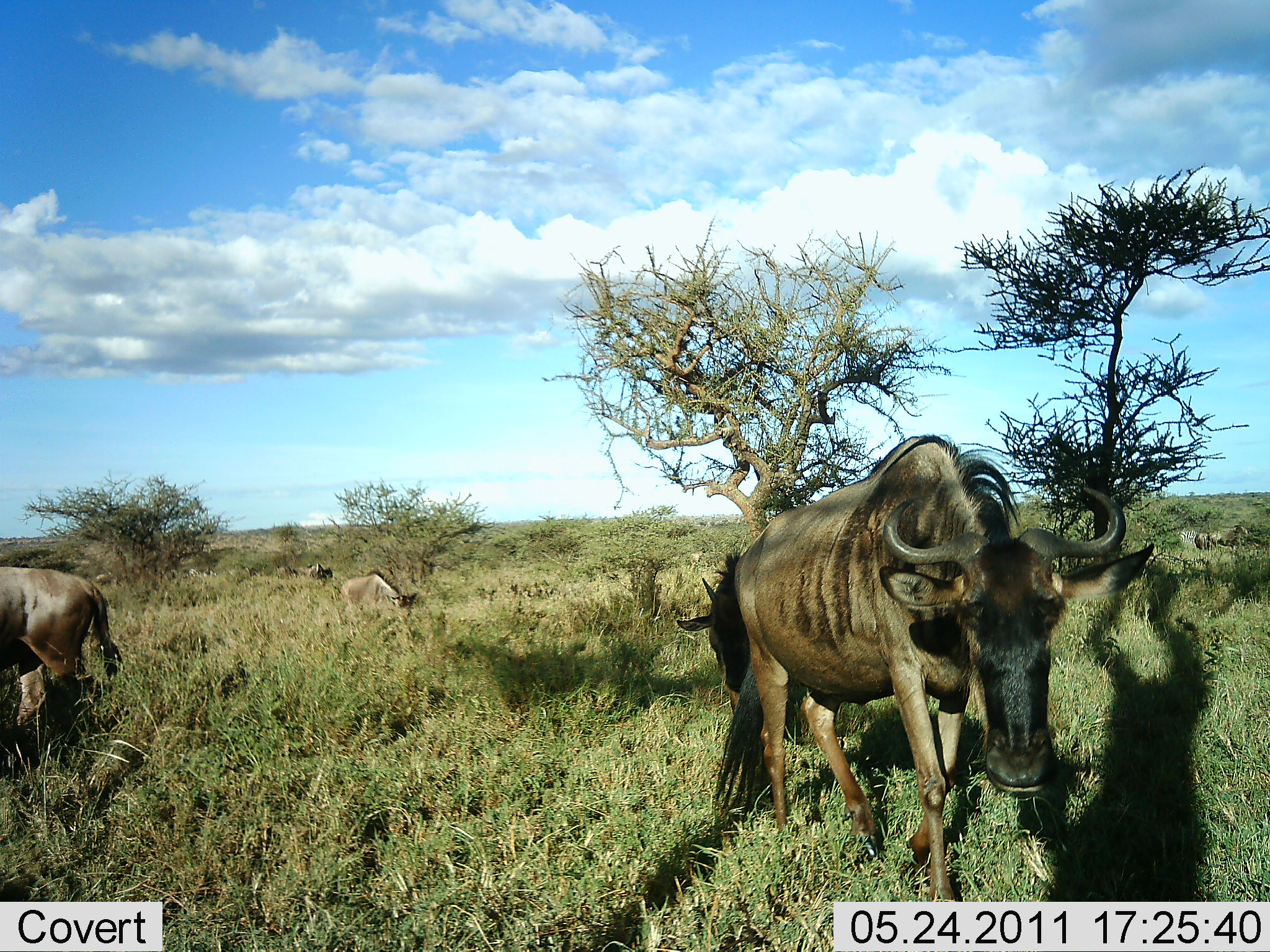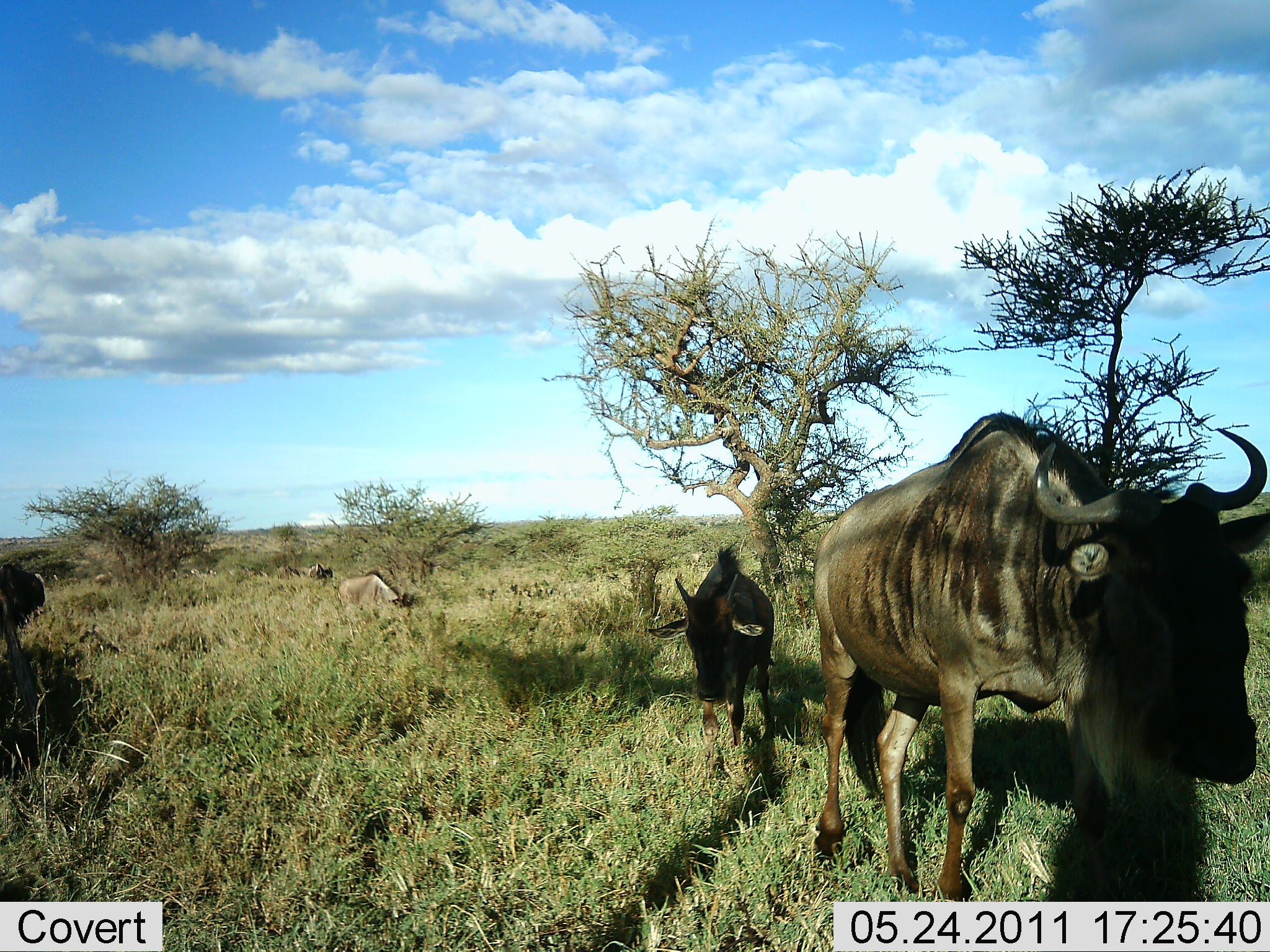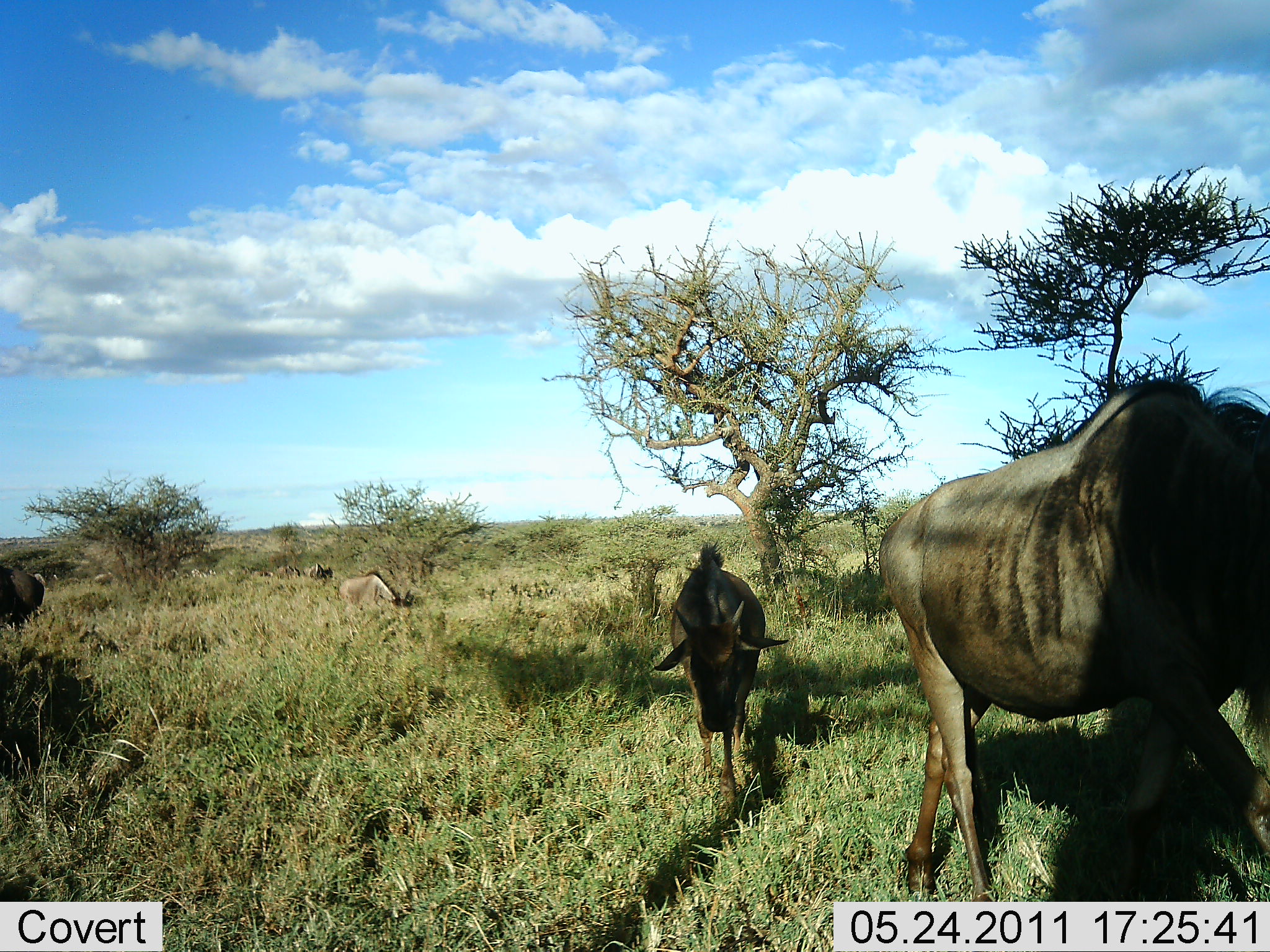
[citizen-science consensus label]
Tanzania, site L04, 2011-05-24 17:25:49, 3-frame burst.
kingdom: Animalia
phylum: Chordata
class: Mammalia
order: Artiodactyla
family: Bovidae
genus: Connochaetes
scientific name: Connochaetes taurinus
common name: blue wildebeest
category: wildebeest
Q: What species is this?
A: Wildebeest (blue wildebeest) (Connochaetes taurinus).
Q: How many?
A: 5.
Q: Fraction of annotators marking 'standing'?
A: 15%.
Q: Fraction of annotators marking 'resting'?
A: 0%.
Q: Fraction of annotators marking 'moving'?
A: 77%.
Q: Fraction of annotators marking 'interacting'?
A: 0%.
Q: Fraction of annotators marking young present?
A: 31%.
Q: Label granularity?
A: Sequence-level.